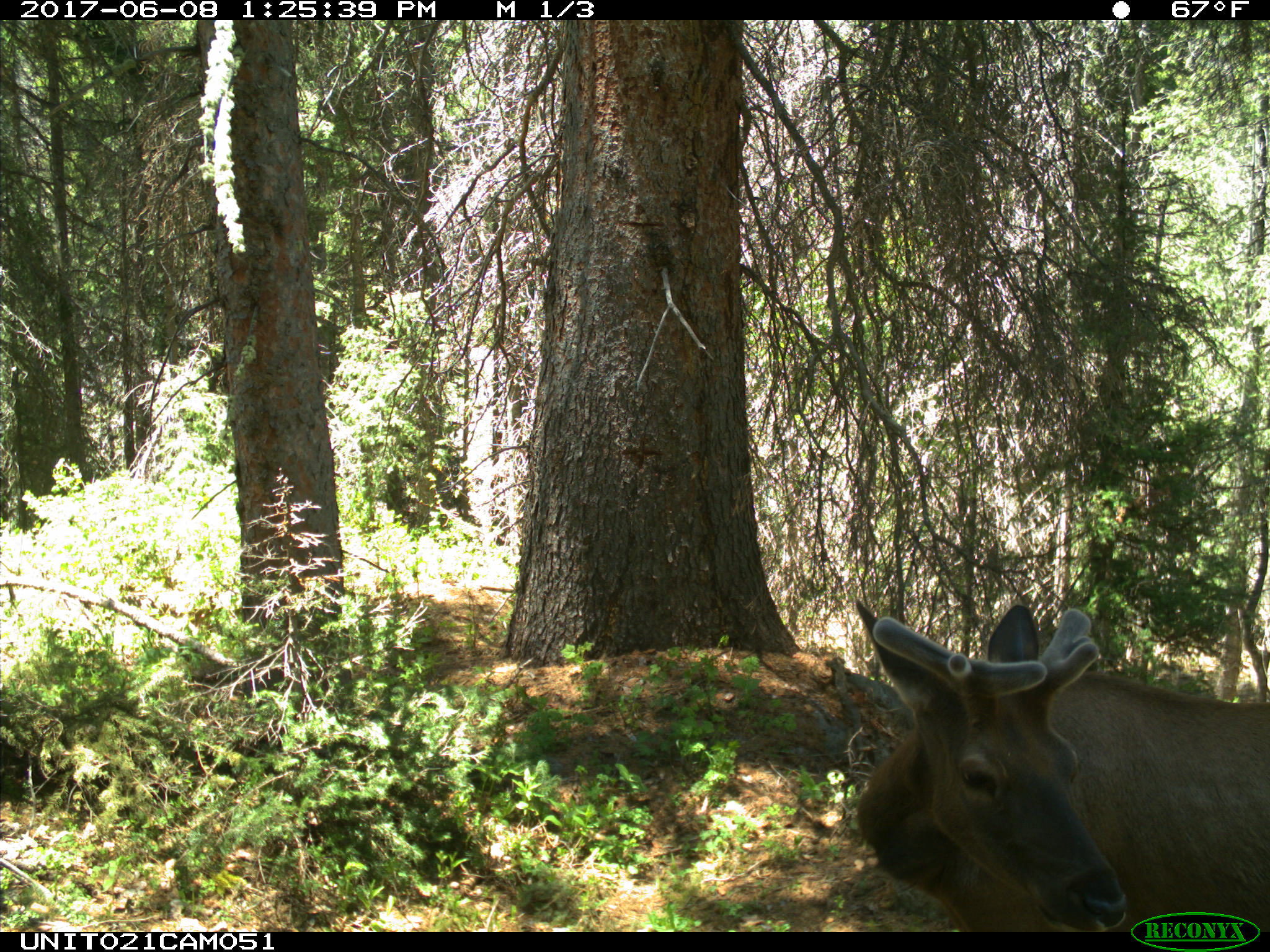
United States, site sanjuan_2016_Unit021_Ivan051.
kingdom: Animalia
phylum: Chordata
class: Mammalia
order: Artiodactyla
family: Cervidae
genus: Cervus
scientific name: Cervus elaphus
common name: red deer